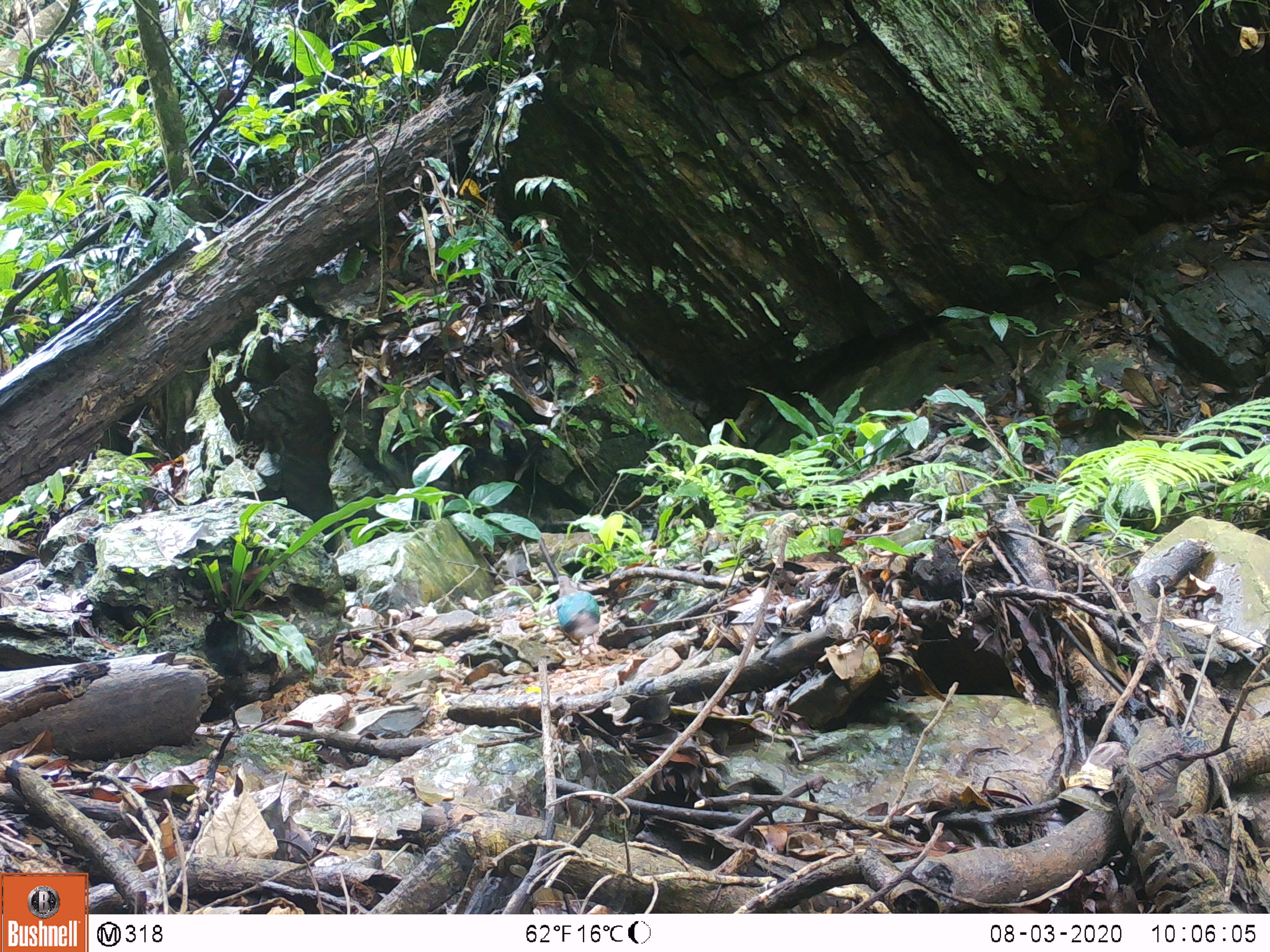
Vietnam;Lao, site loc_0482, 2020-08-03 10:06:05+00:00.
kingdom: Animalia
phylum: Chordata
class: Aves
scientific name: Aves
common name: bird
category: unidentified bird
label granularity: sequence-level